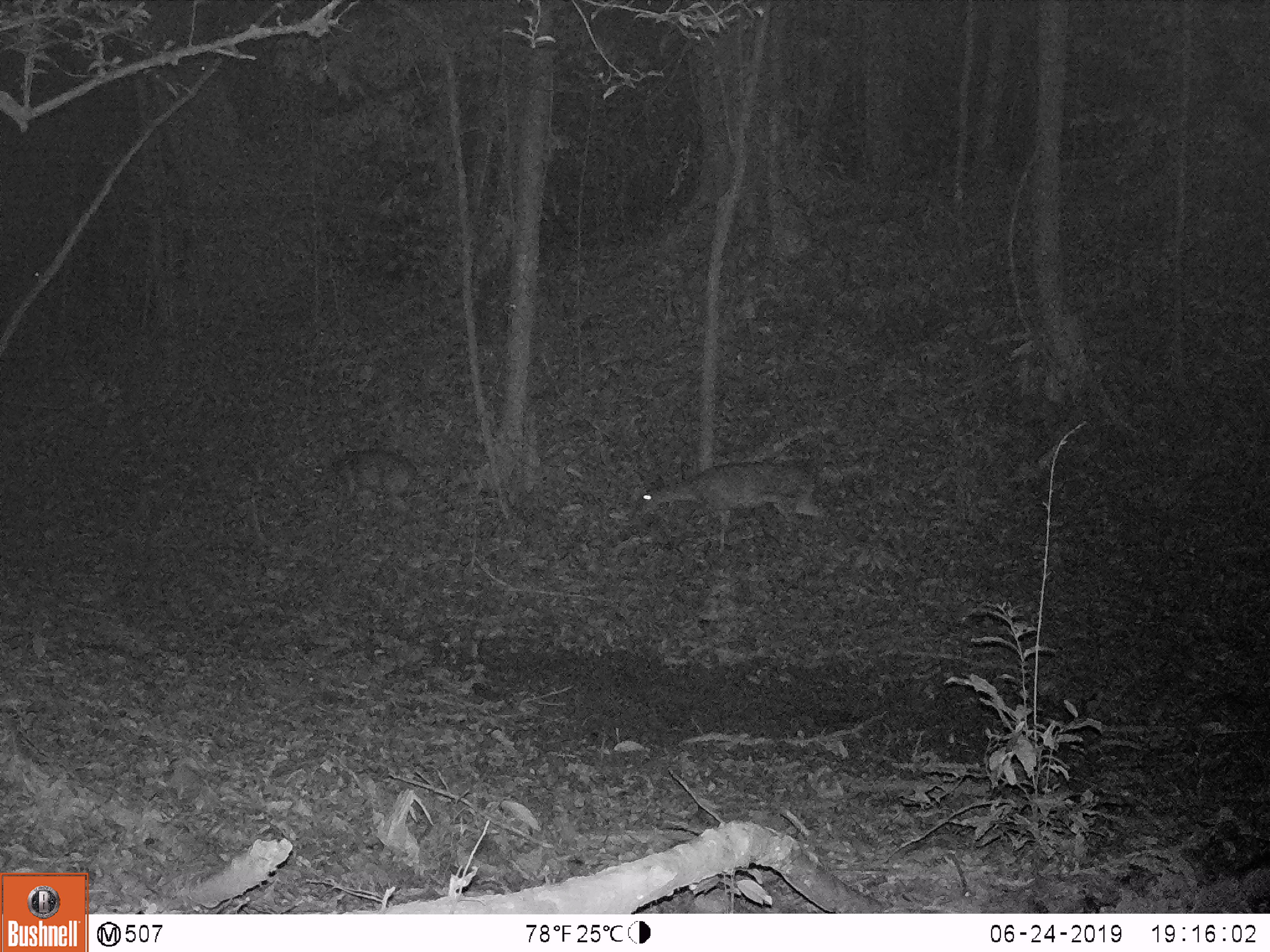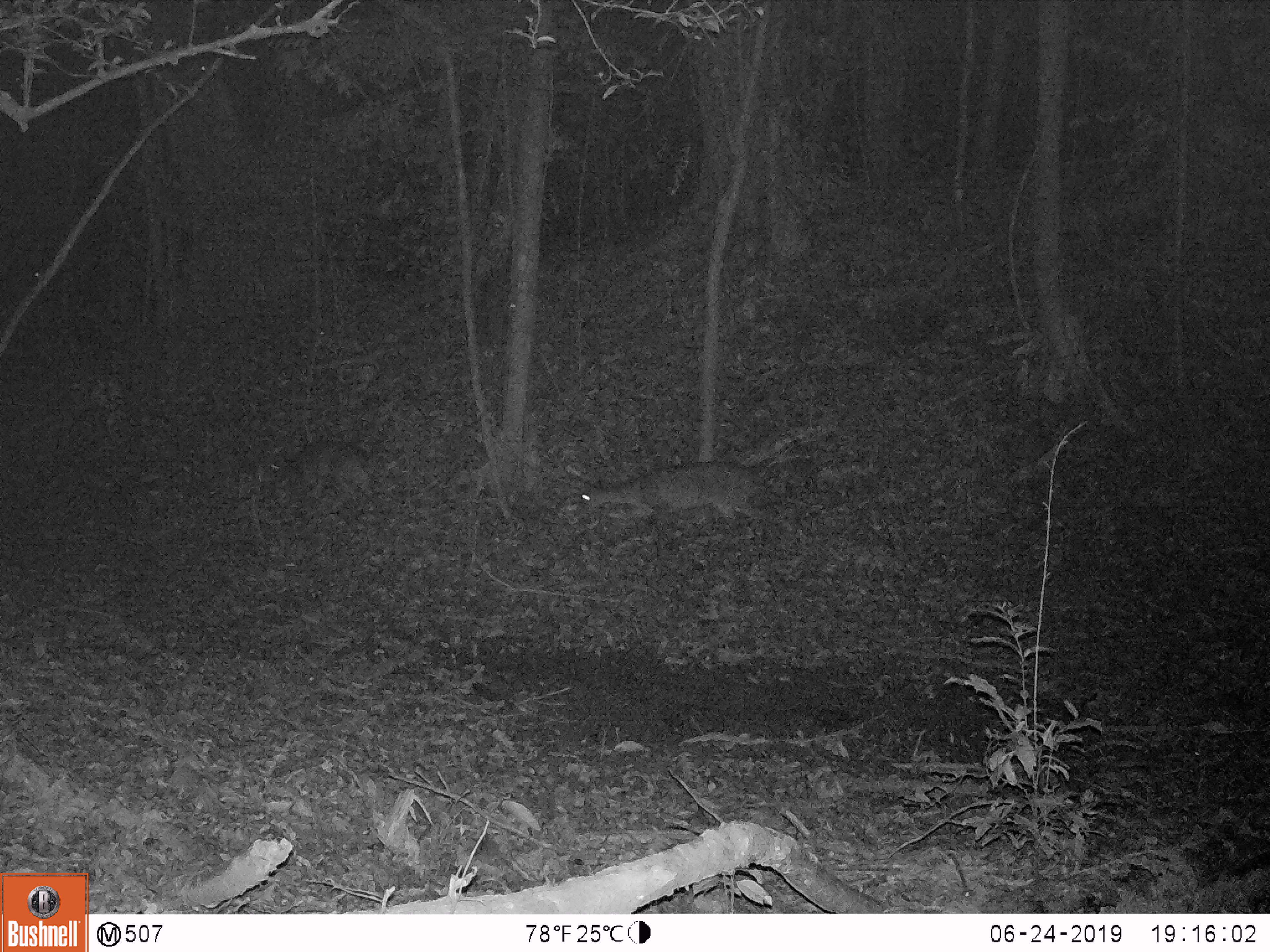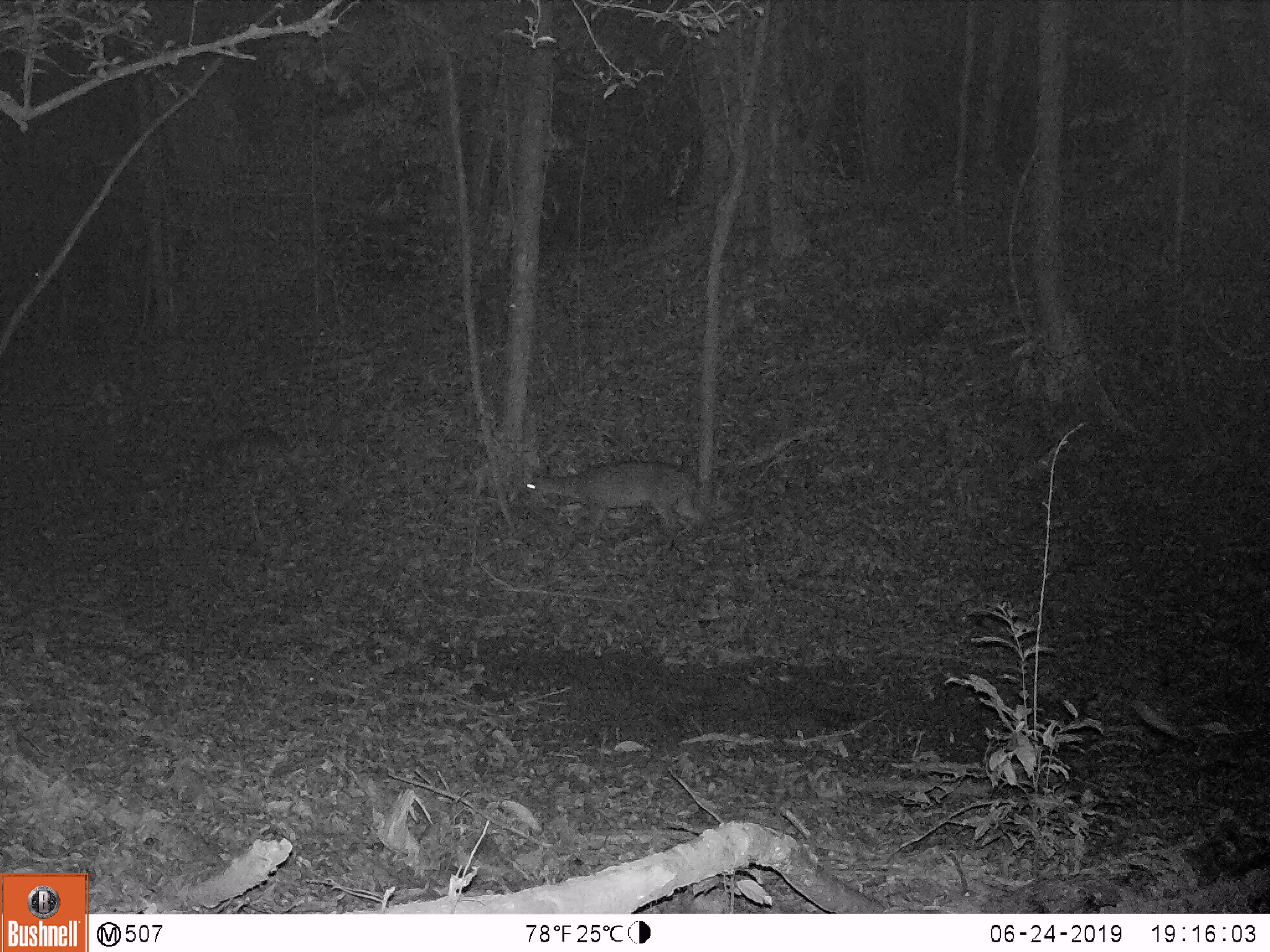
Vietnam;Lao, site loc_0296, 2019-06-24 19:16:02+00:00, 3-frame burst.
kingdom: Animalia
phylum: Chordata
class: Mammalia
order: Artiodactyla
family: Cervidae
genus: Muntiacus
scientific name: Muntiacus vuquangensis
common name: large-antlered muntjac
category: large antlered muntjac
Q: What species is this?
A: Large antlered muntjac (large-antlered muntjac) (Muntiacus vuquangensis).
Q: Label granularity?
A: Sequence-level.